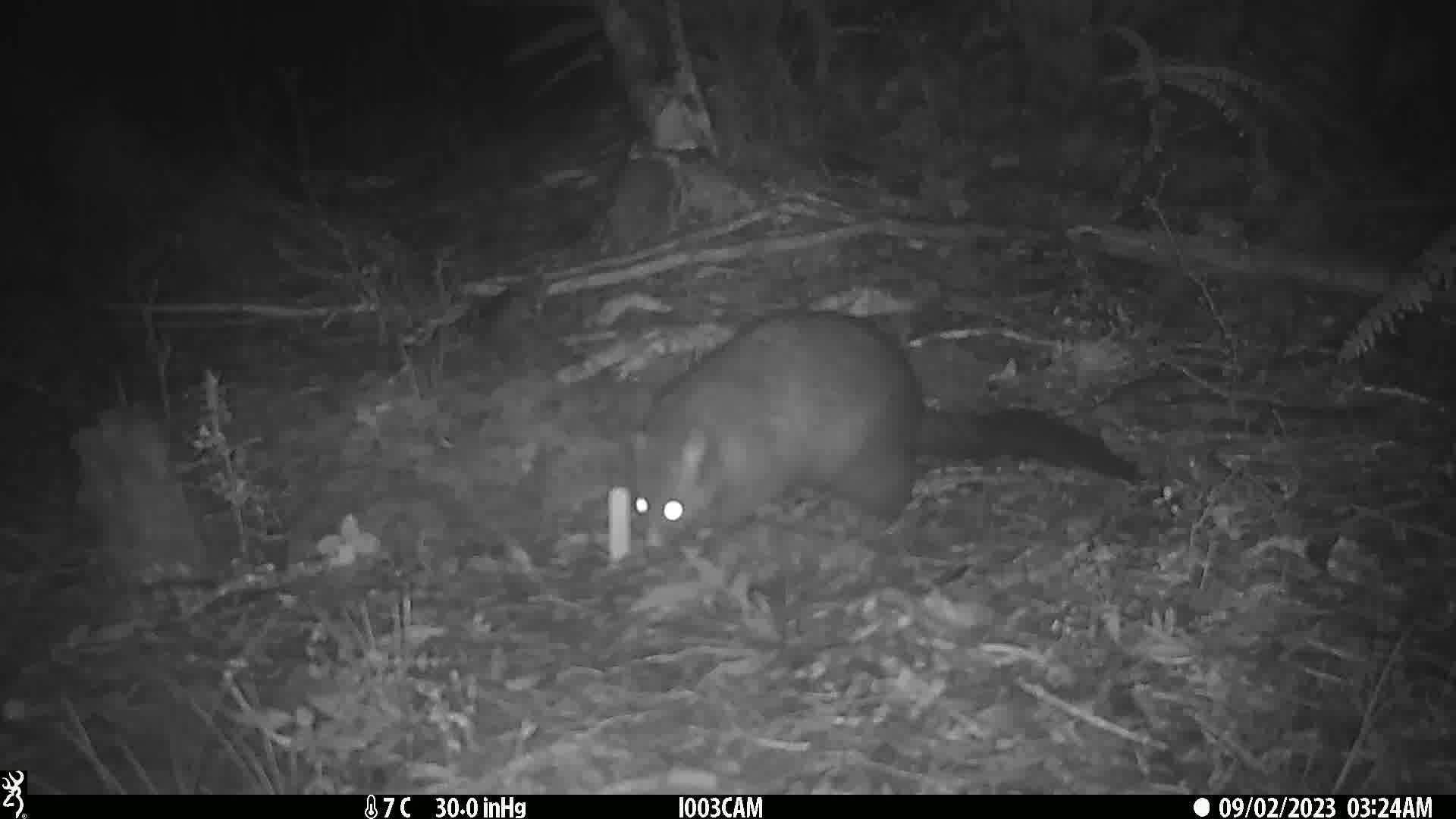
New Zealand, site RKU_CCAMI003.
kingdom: Animalia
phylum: Chordata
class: Mammalia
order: Diprotodontia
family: Phalangeridae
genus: Trichosurus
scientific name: Trichosurus vulpecula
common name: common brushtail possum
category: possum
Possum (common brushtail possum) (Trichosurus vulpecula).